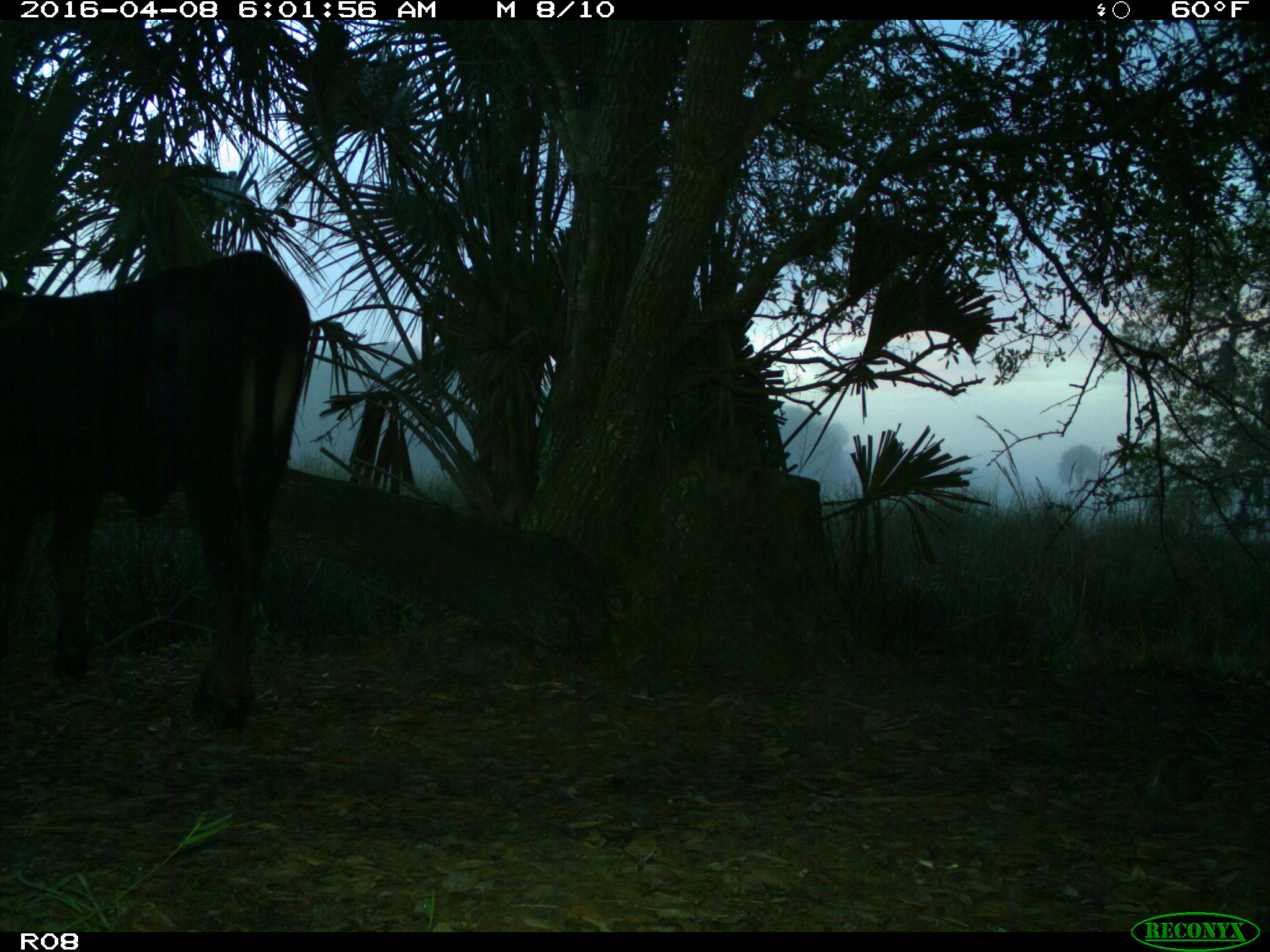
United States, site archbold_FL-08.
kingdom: Animalia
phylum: Chordata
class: Mammalia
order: Artiodactyla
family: Bovidae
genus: Bos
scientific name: Bos taurus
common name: domestic cow